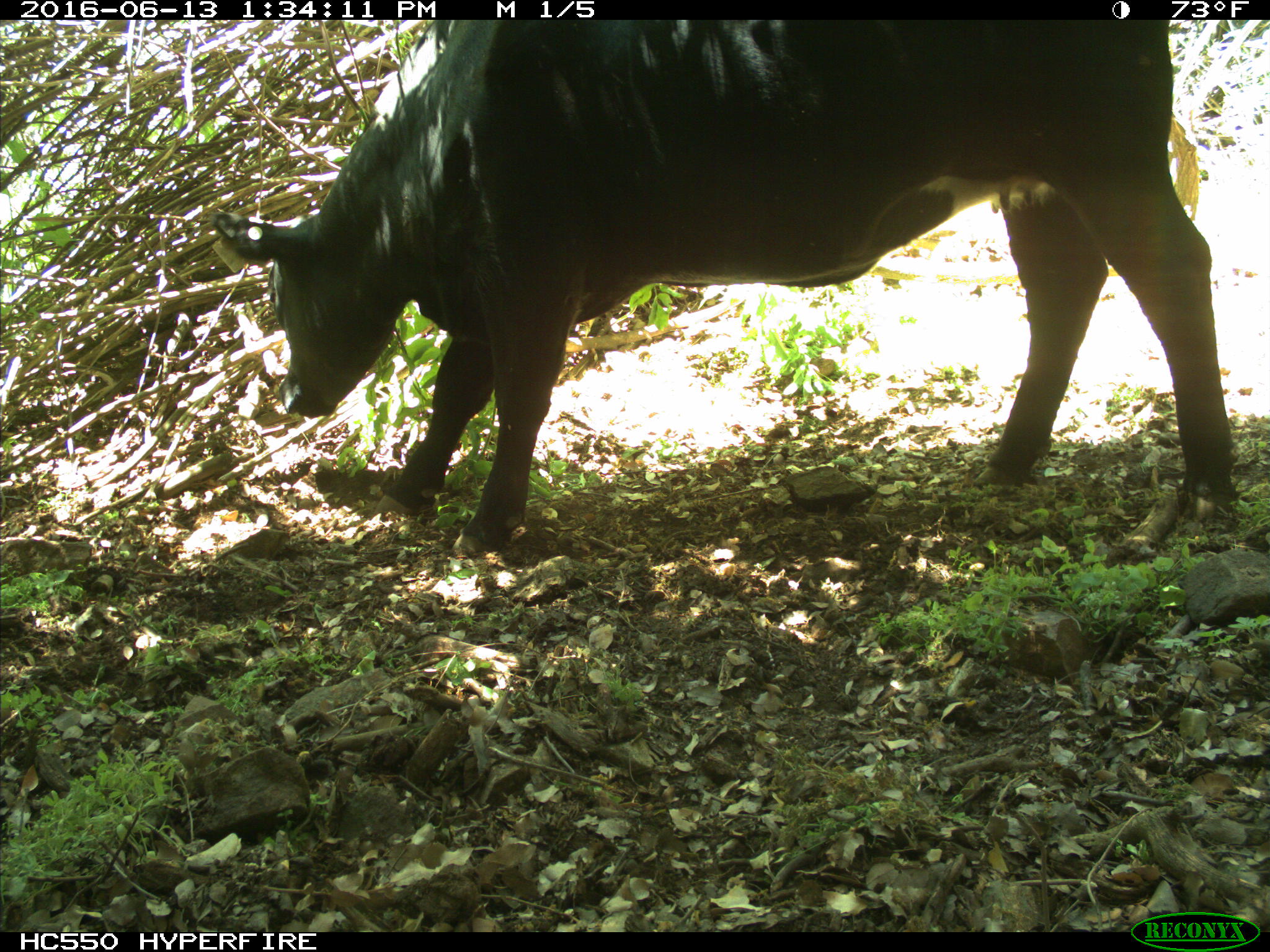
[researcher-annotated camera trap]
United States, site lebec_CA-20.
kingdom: Animalia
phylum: Chordata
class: Mammalia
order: Artiodactyla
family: Bovidae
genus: Bos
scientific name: Bos taurus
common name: domestic cow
Bos taurus (domestic cow).